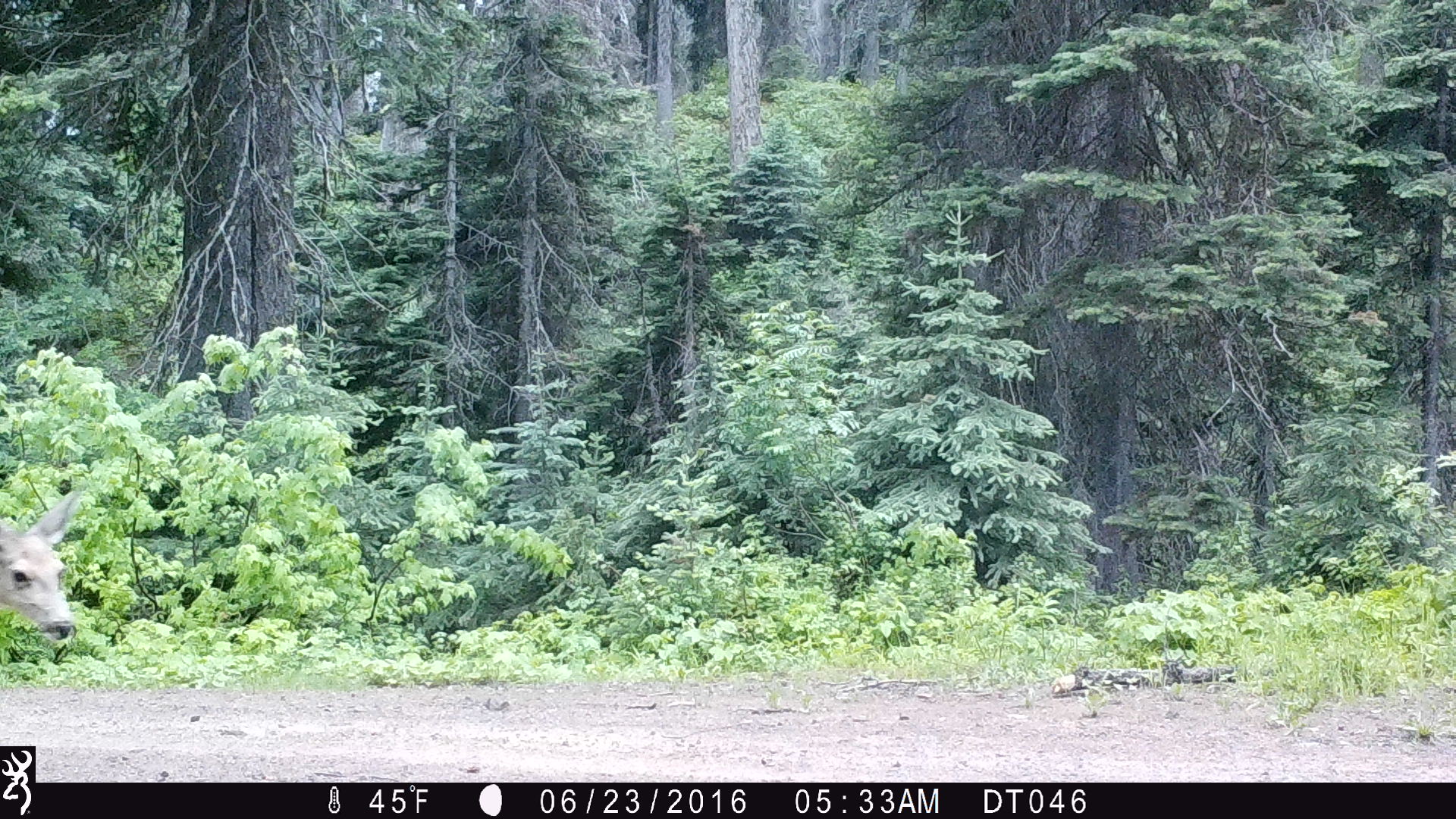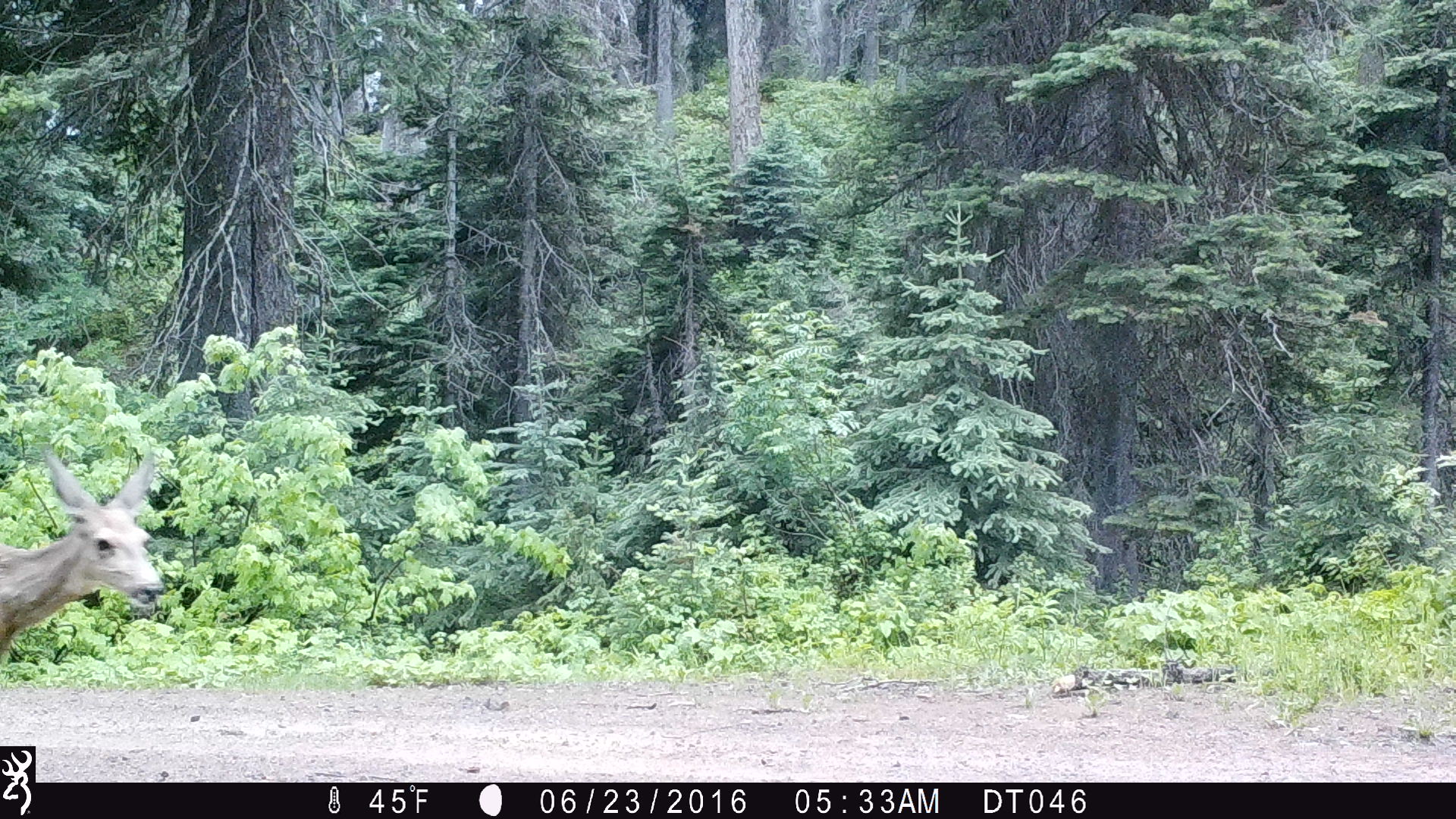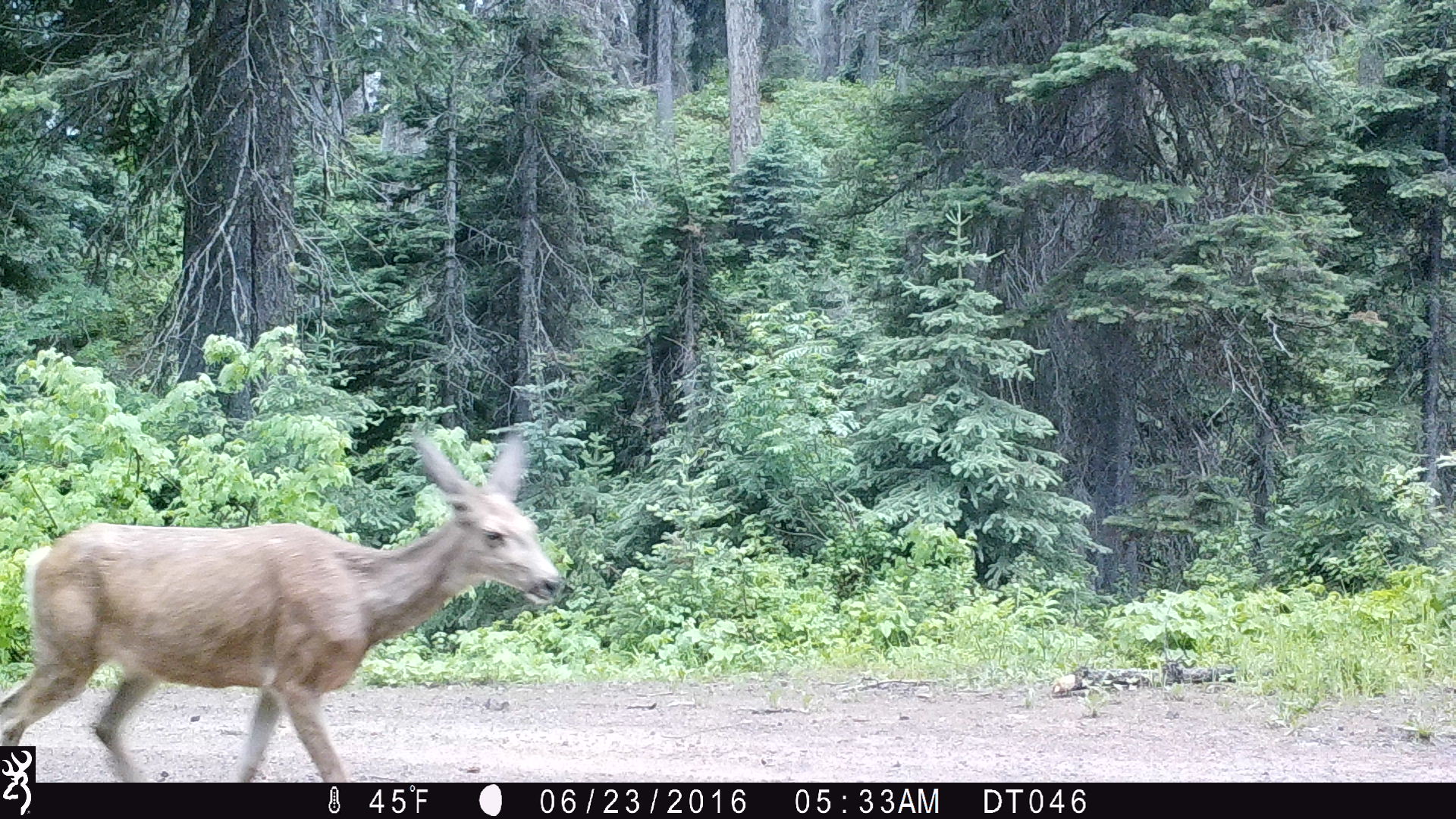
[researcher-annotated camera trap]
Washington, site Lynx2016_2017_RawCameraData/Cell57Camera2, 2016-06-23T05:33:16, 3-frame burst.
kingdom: Animalia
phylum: Chordata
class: Mammalia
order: Artiodactyla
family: Cervidae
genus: Odocoileus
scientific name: Odocoileus hemionus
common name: mule deer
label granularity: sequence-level